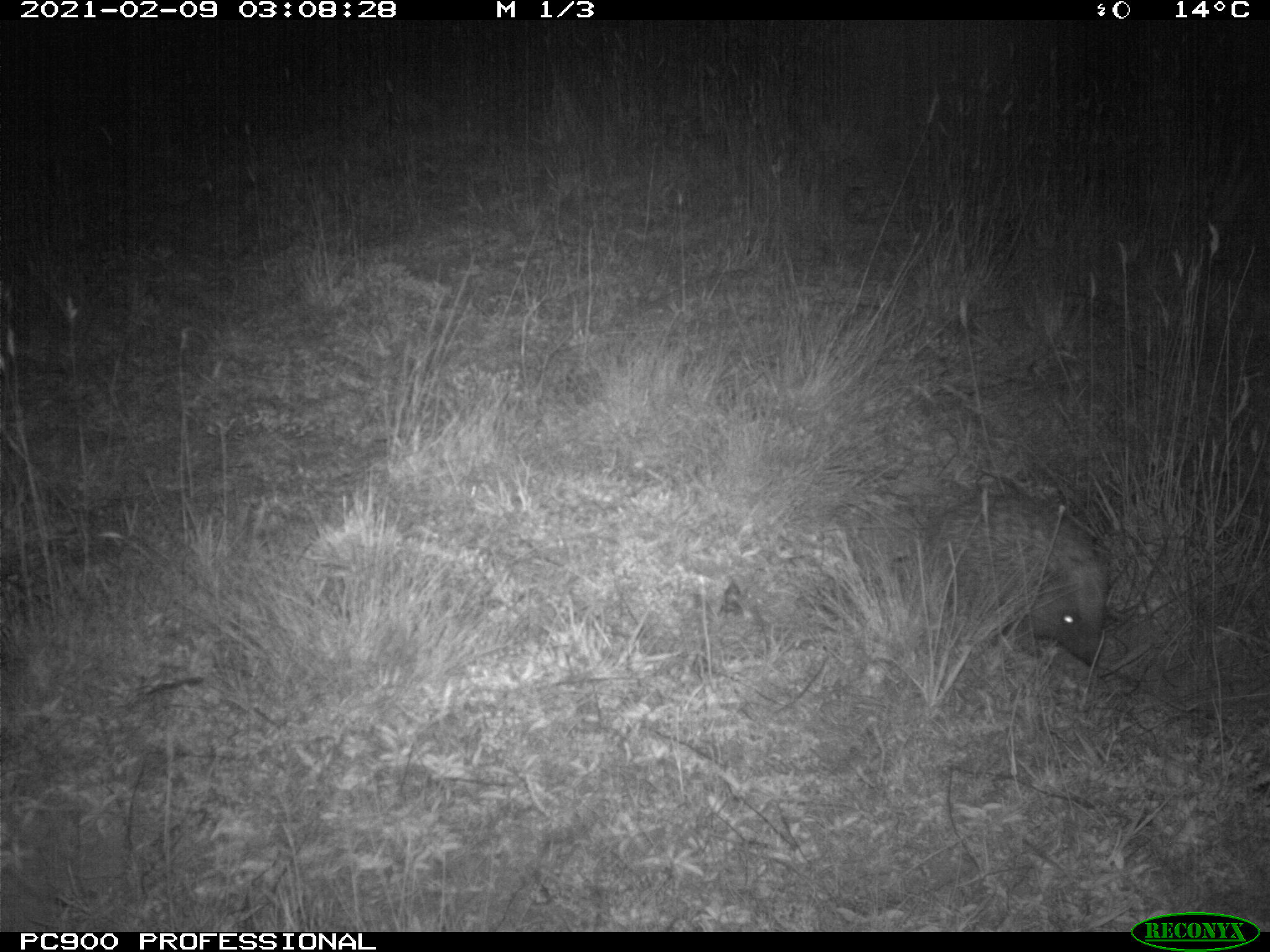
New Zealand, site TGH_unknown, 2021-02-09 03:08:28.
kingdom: Animalia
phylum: Chordata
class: Mammalia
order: Eulipotyphla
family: Erinaceidae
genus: Erinaceus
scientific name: Erinaceus europaeus europaeus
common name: european hedgehog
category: hedgehog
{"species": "hedgehog (european hedgehog) (Erinaceus europaeus europaeus)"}